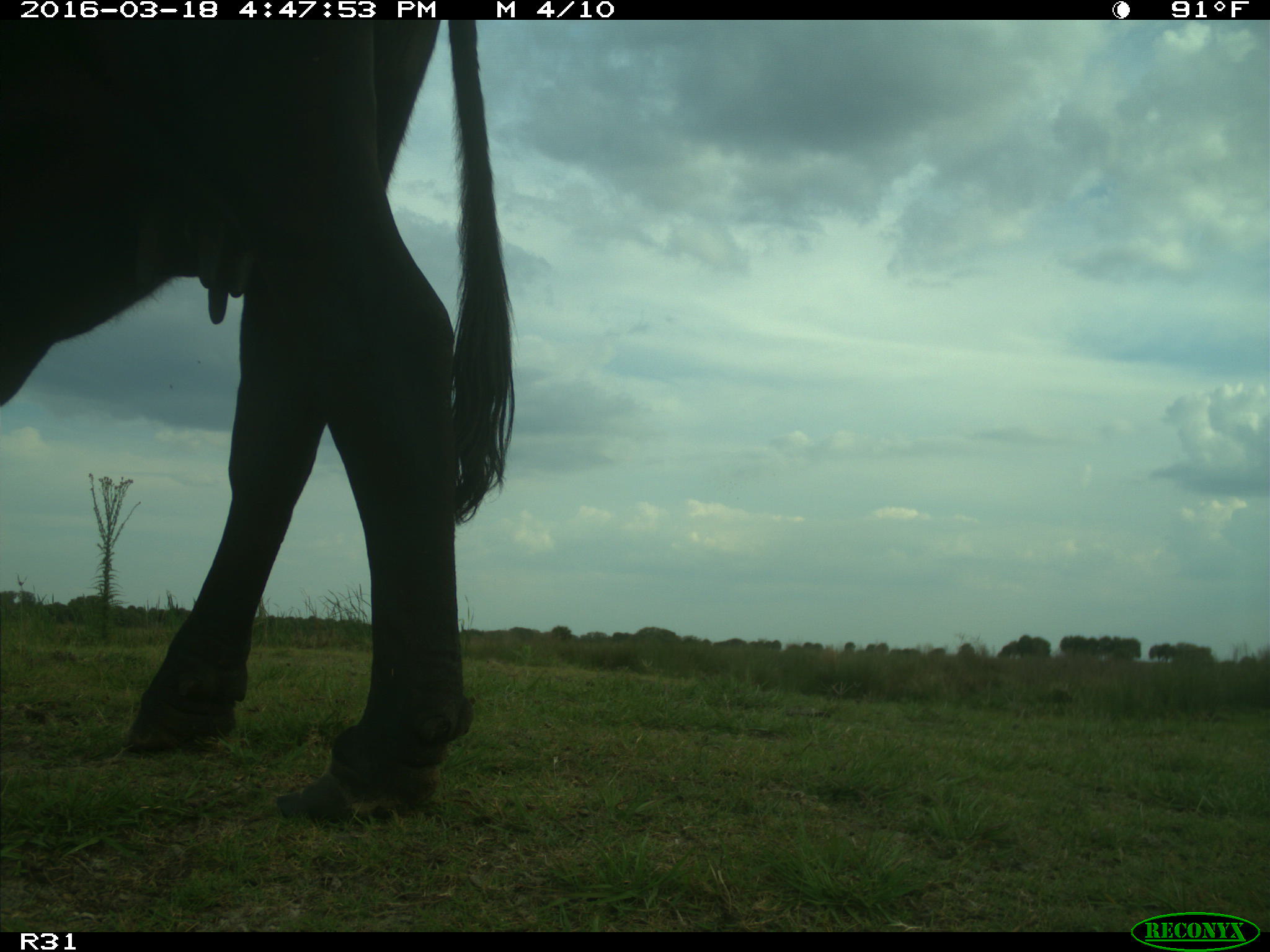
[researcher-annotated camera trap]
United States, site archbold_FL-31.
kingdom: Animalia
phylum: Chordata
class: Mammalia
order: Artiodactyla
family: Bovidae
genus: Bos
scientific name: Bos taurus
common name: domestic cow